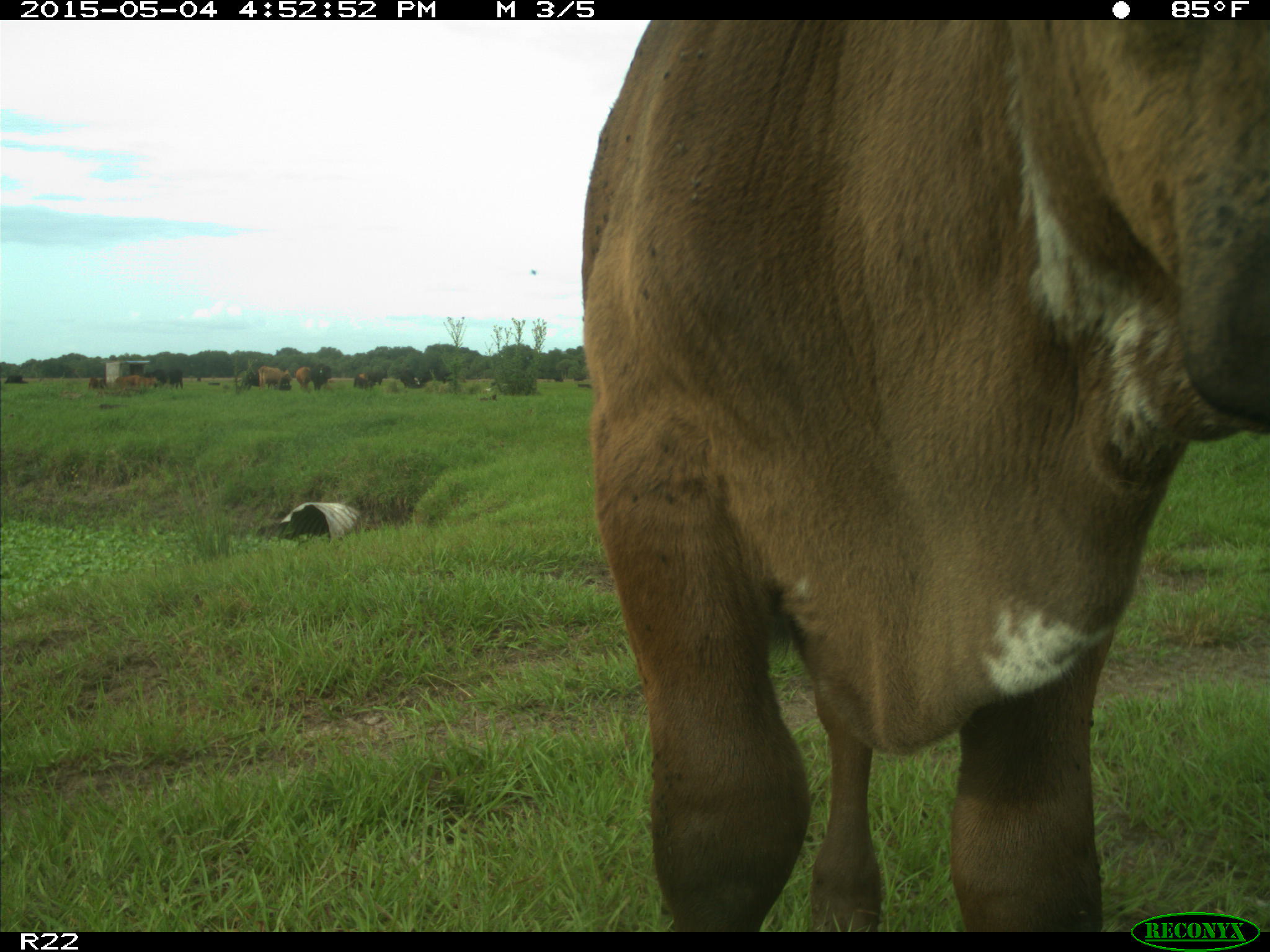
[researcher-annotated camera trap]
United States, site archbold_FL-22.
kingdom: Animalia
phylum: Chordata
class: Mammalia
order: Artiodactyla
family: Bovidae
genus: Bos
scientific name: Bos taurus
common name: domestic cow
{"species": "Bos taurus (domestic cow)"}